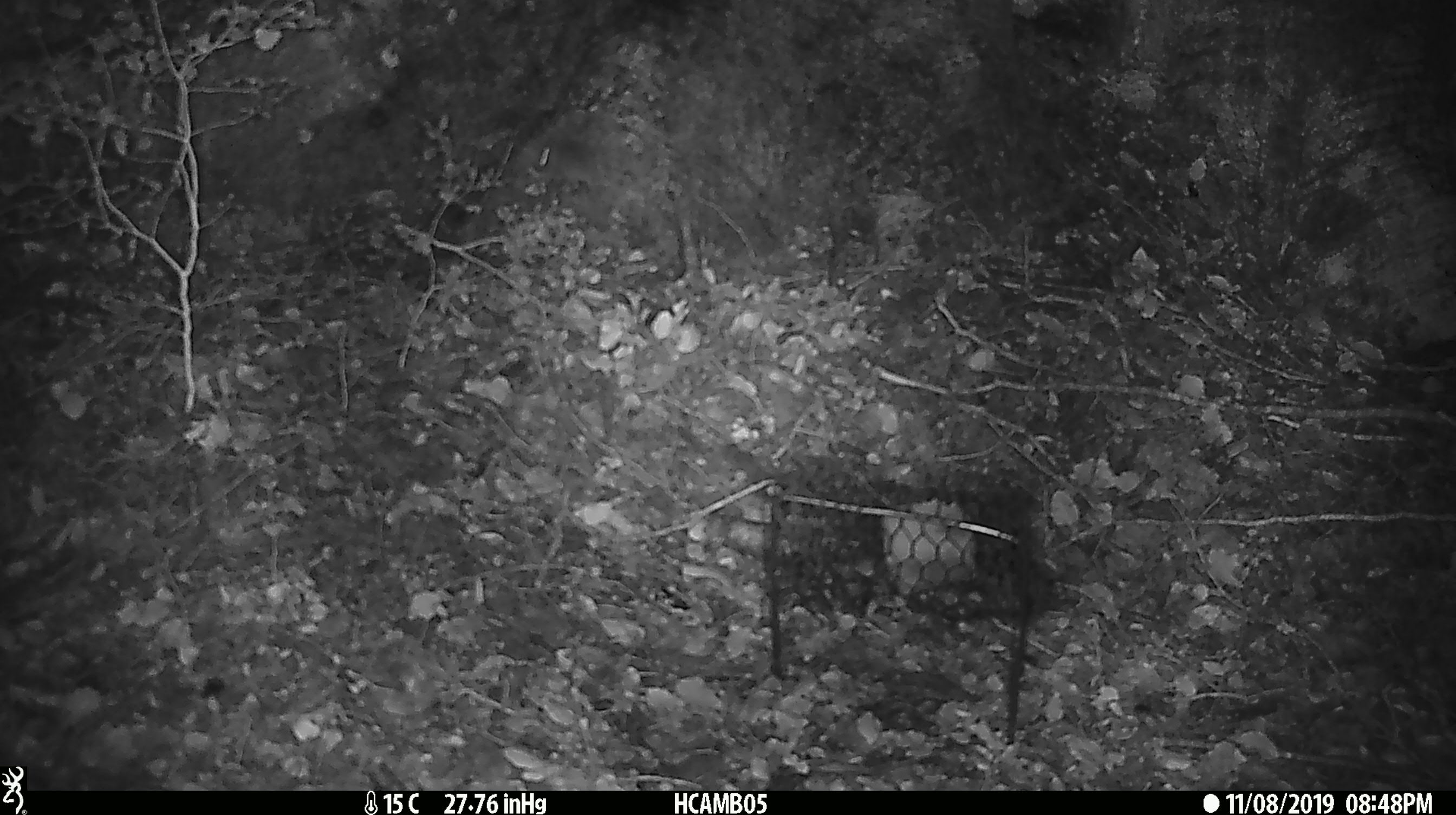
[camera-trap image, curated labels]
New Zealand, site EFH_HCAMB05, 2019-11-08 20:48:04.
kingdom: Animalia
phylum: Chordata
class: Mammalia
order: Rodentia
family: Muridae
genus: Mus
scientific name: Mus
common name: mouse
Mouse (Mus).